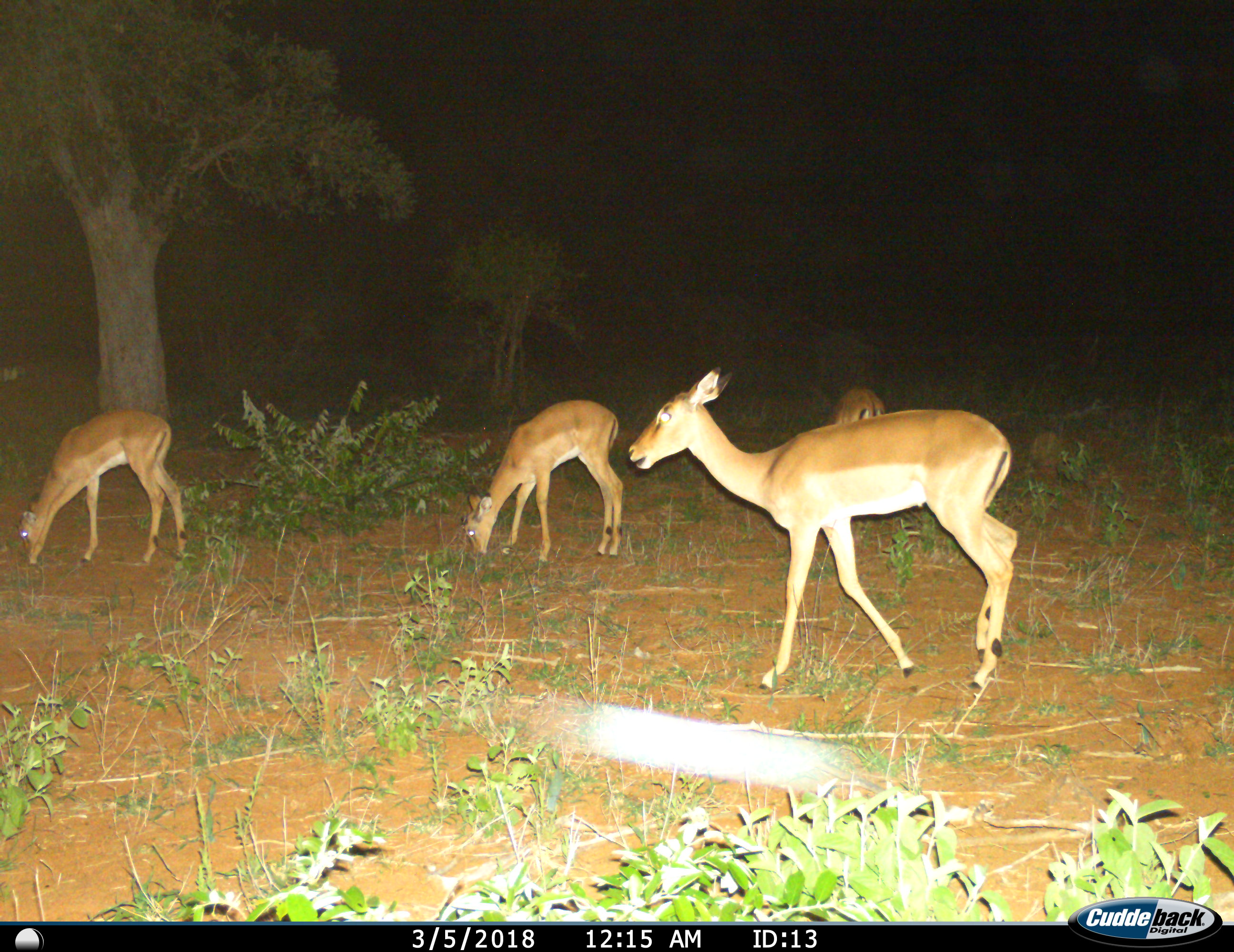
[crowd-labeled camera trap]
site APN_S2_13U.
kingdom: Animalia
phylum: Chordata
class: Mammalia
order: Artiodactyla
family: Bovidae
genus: Aepyceros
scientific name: Aepyceros melampus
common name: impala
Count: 4.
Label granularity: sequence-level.